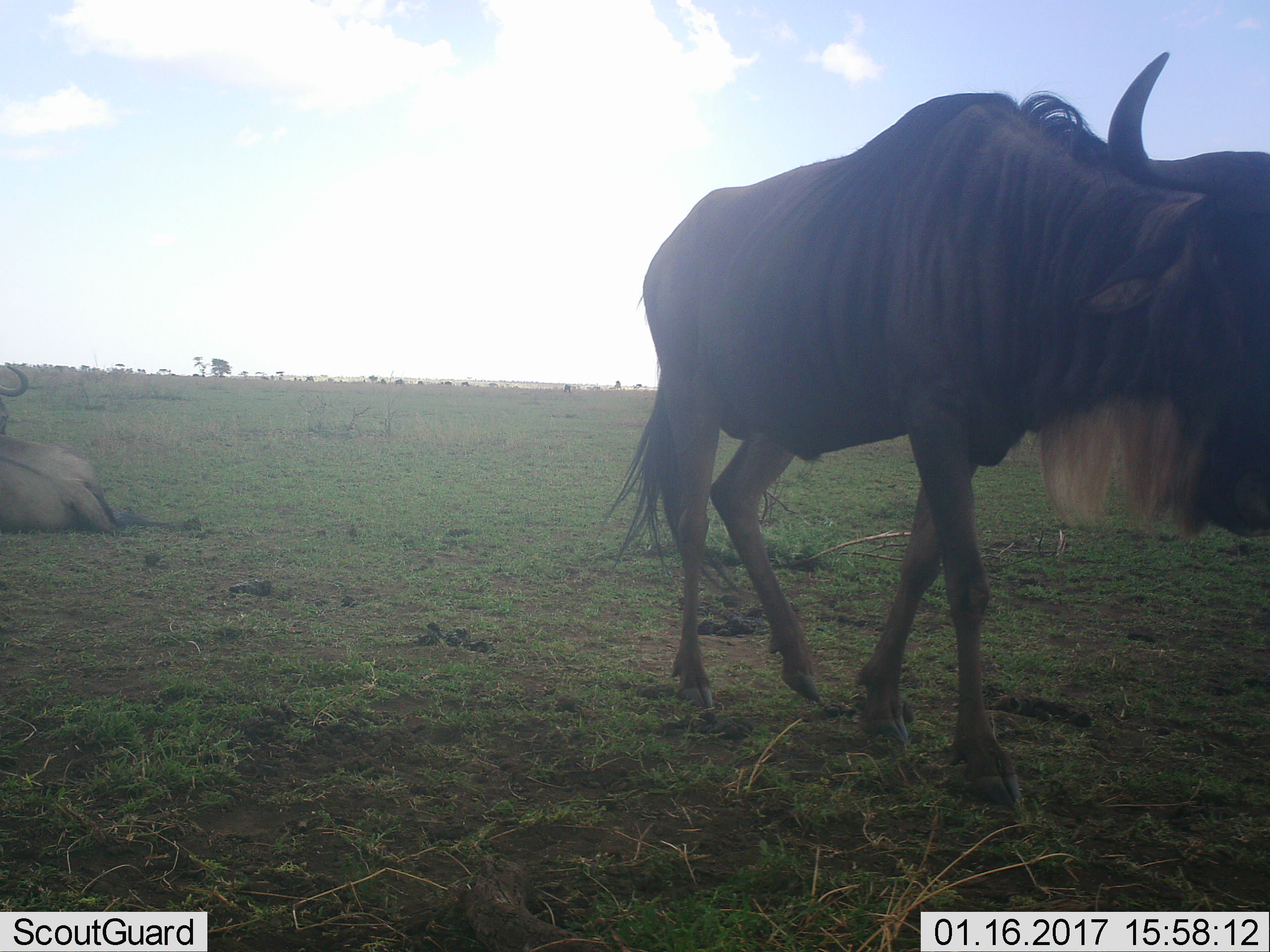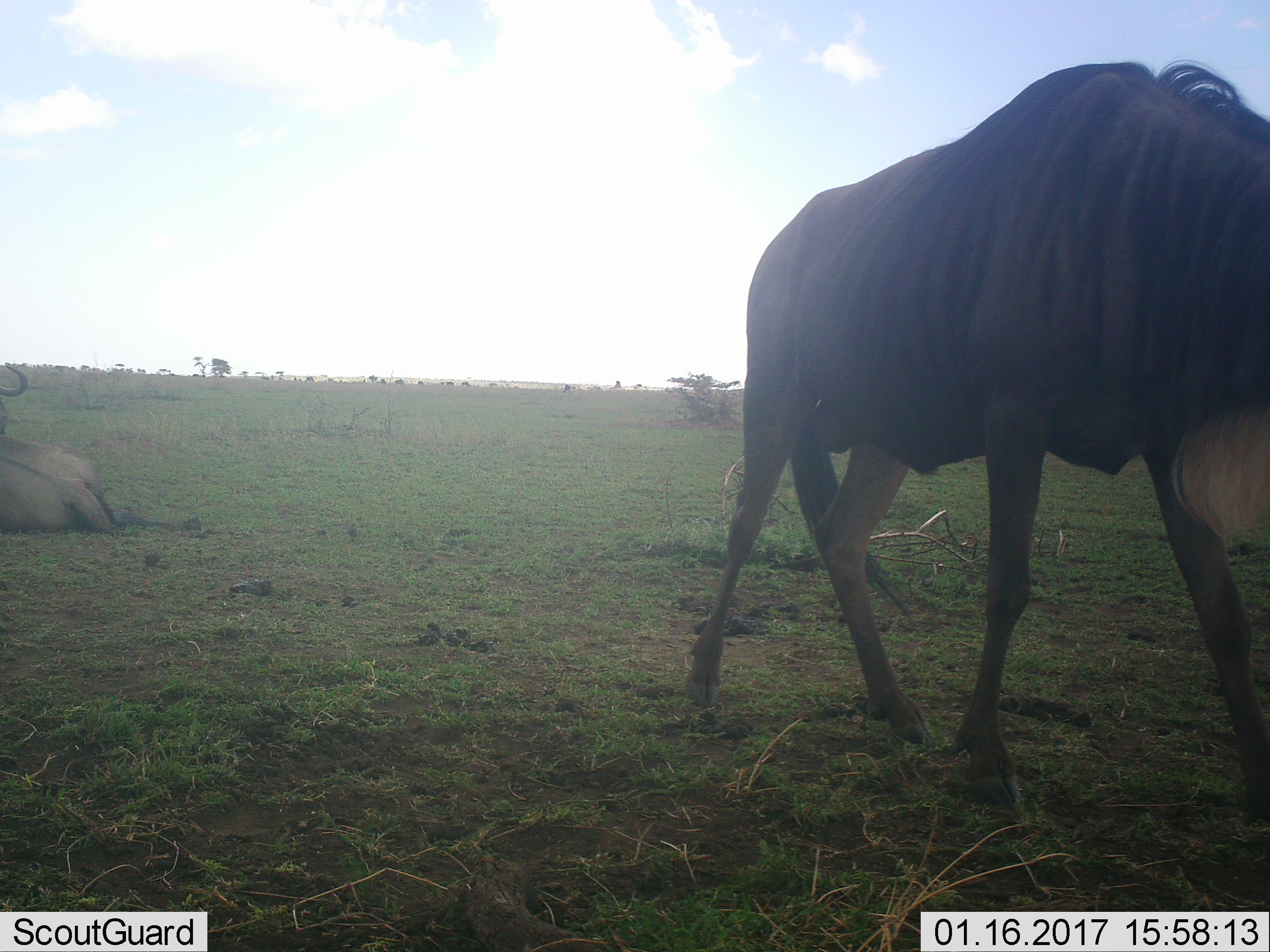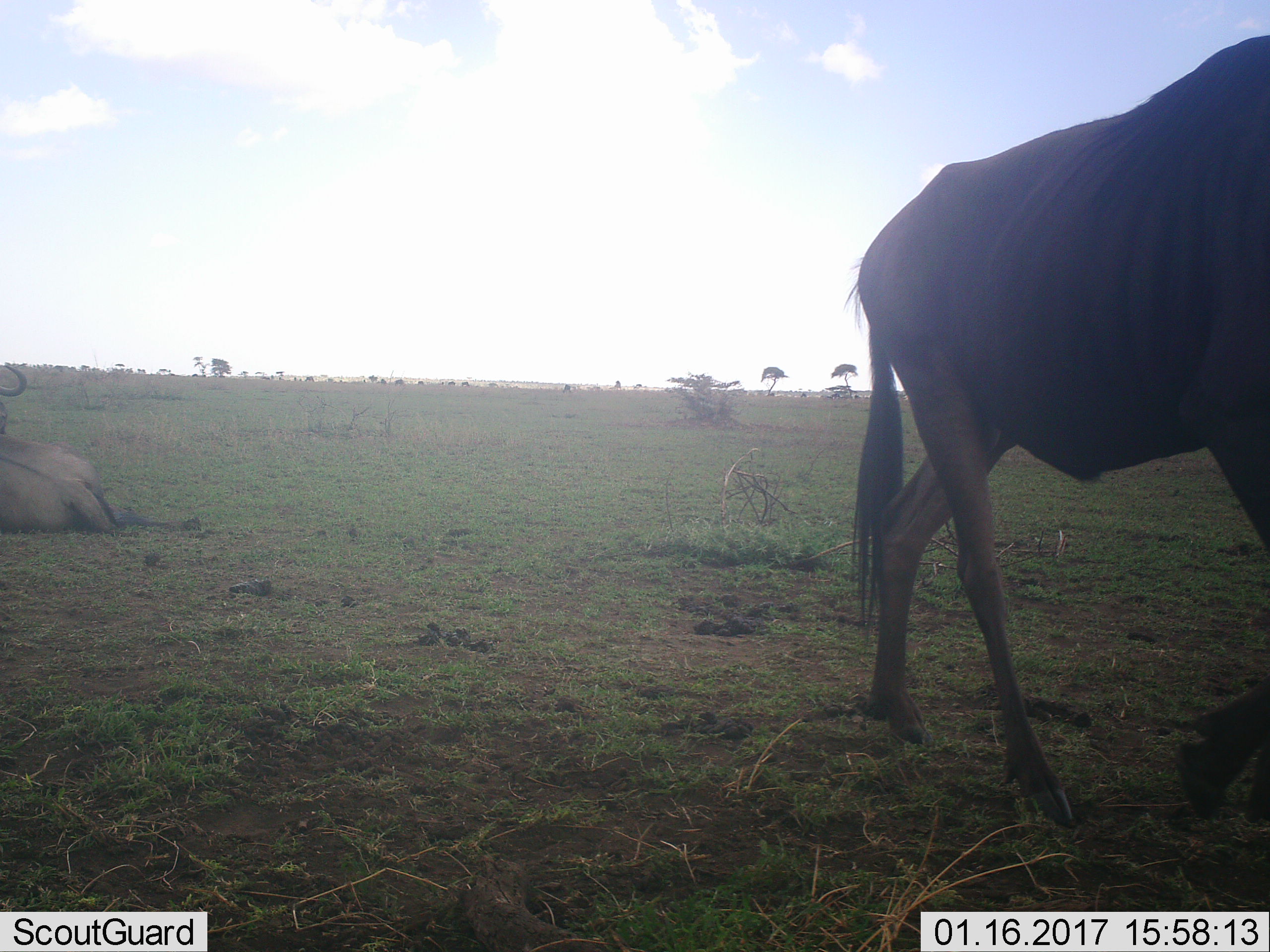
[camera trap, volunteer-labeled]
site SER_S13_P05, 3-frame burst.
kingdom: Animalia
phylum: Chordata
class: Mammalia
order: Artiodactyla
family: Bovidae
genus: Connochaetes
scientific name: Connochaetes taurinus taurinus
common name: blue wildebeest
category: wildebeestblue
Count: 2.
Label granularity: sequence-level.